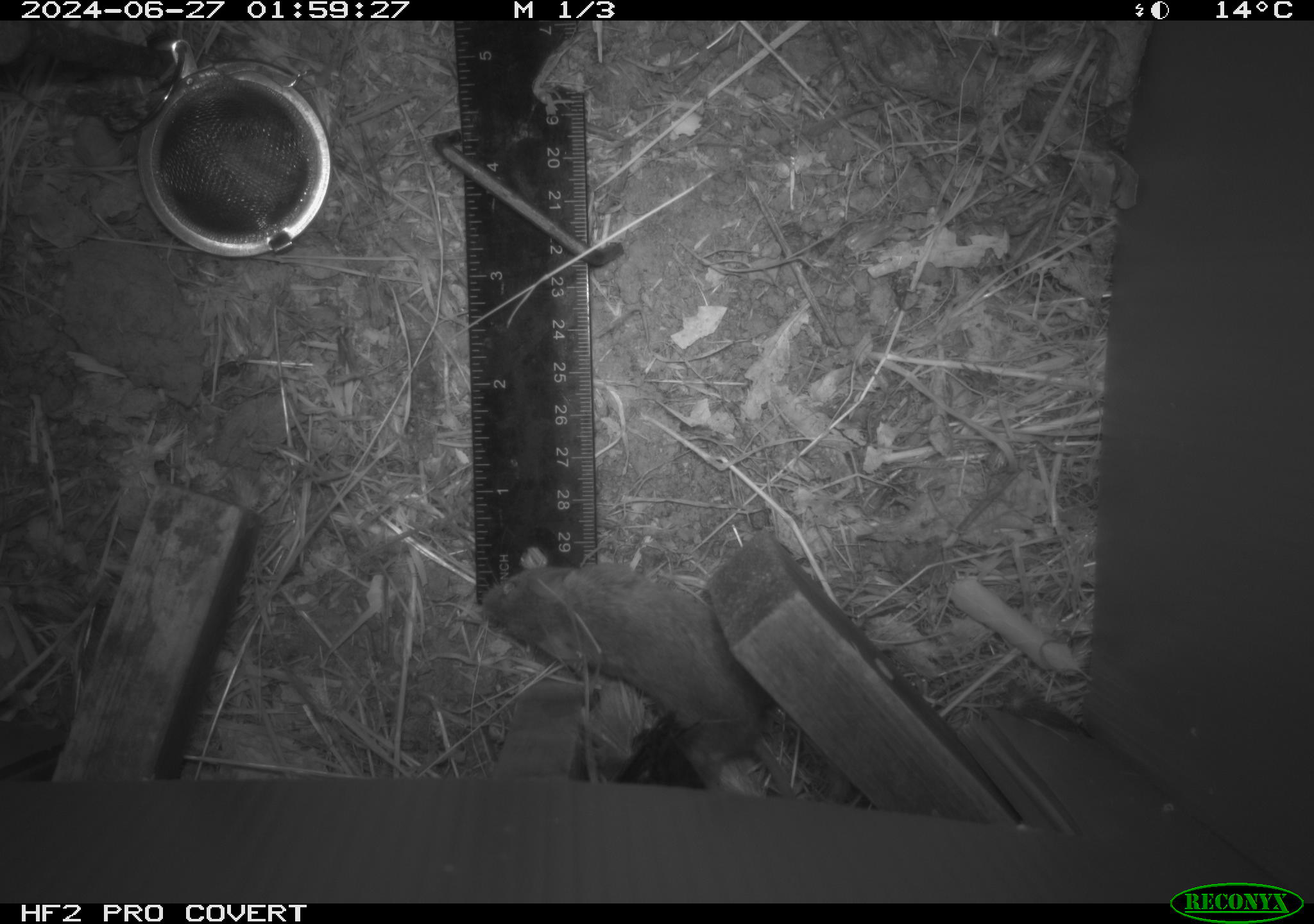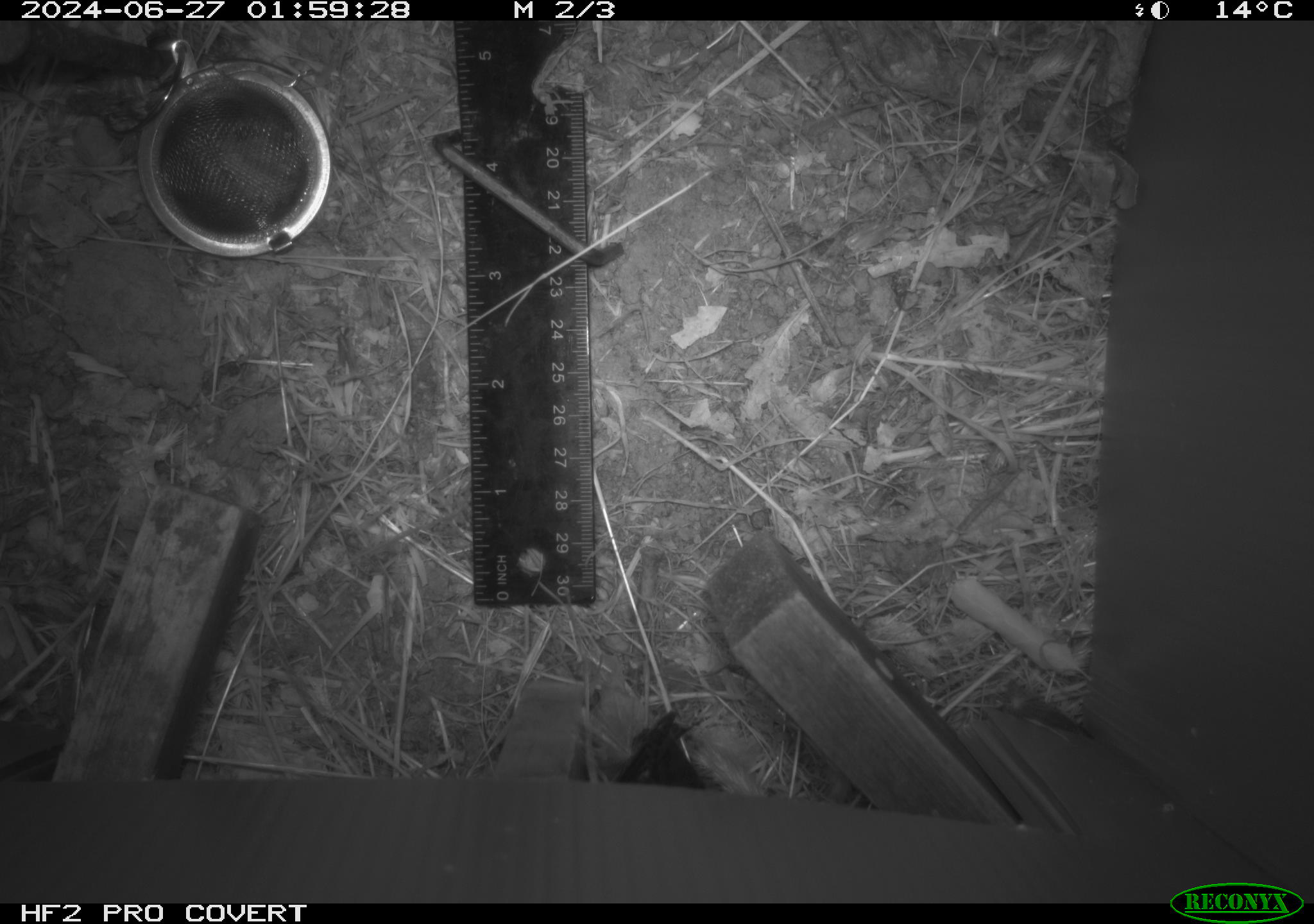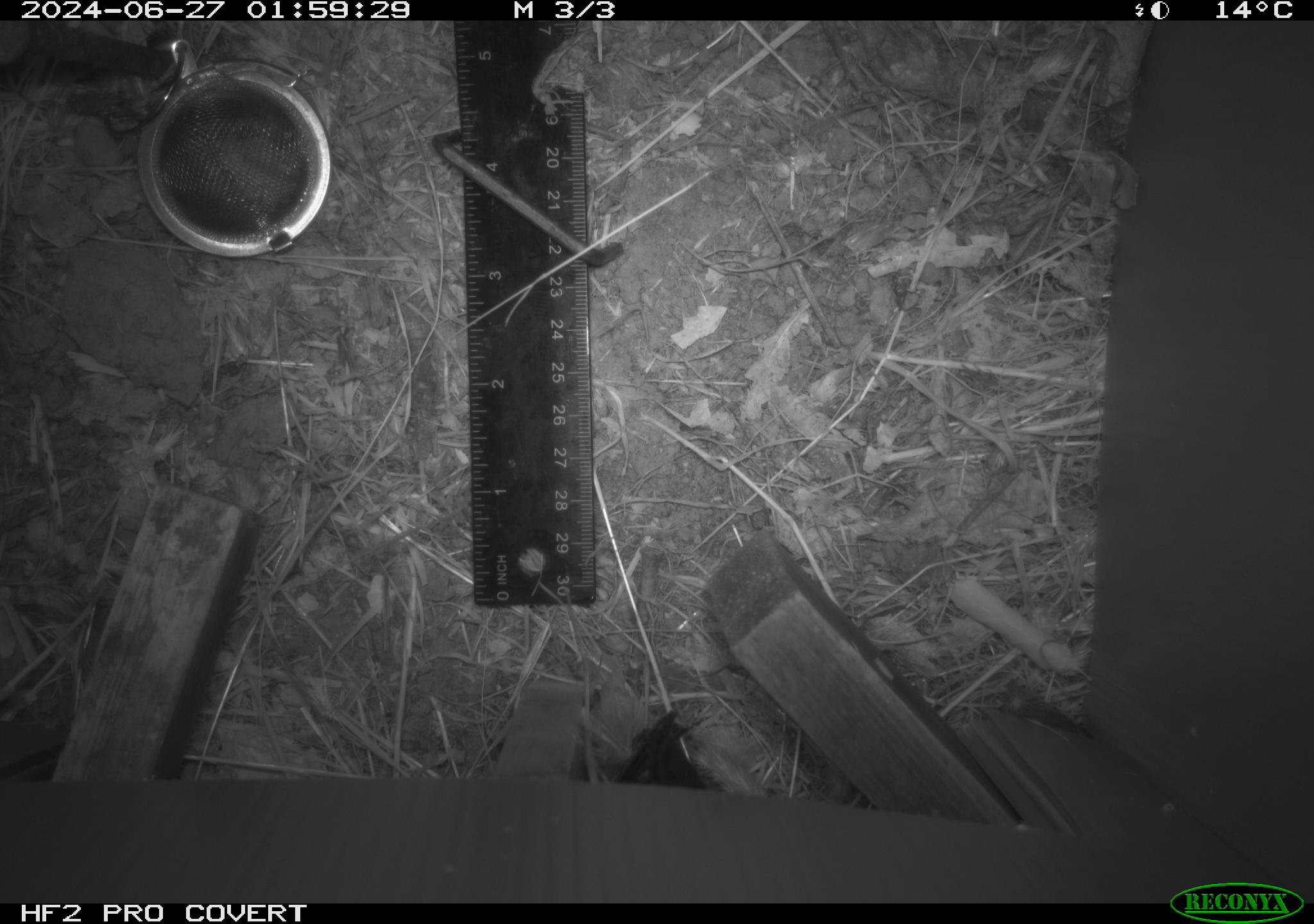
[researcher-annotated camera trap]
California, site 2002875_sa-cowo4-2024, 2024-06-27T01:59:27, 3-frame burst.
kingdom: Animalia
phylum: Chordata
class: Mammalia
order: Rodentia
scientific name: Rodentia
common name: mouse species